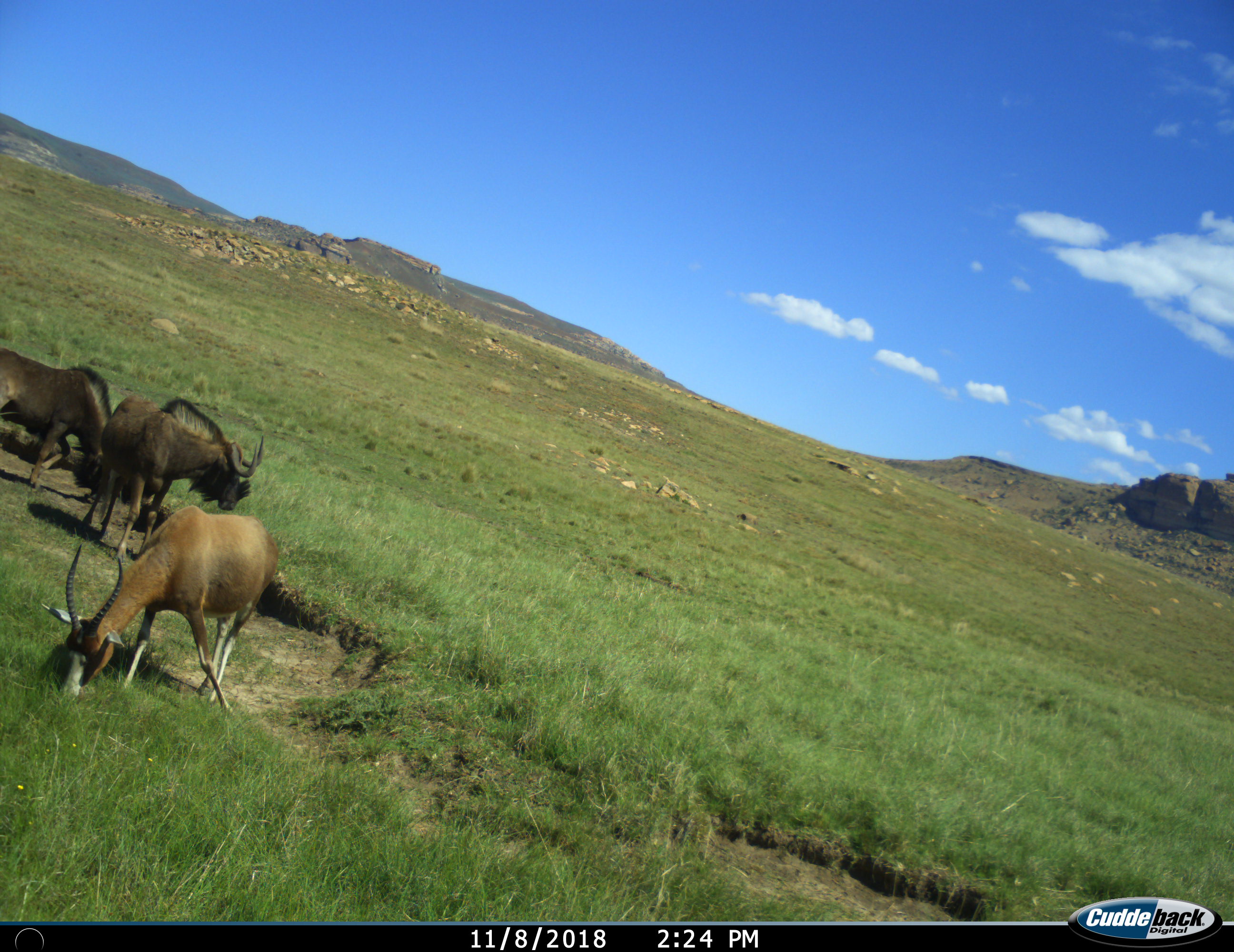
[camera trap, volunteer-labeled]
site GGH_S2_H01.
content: unidentified animal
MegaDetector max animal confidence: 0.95